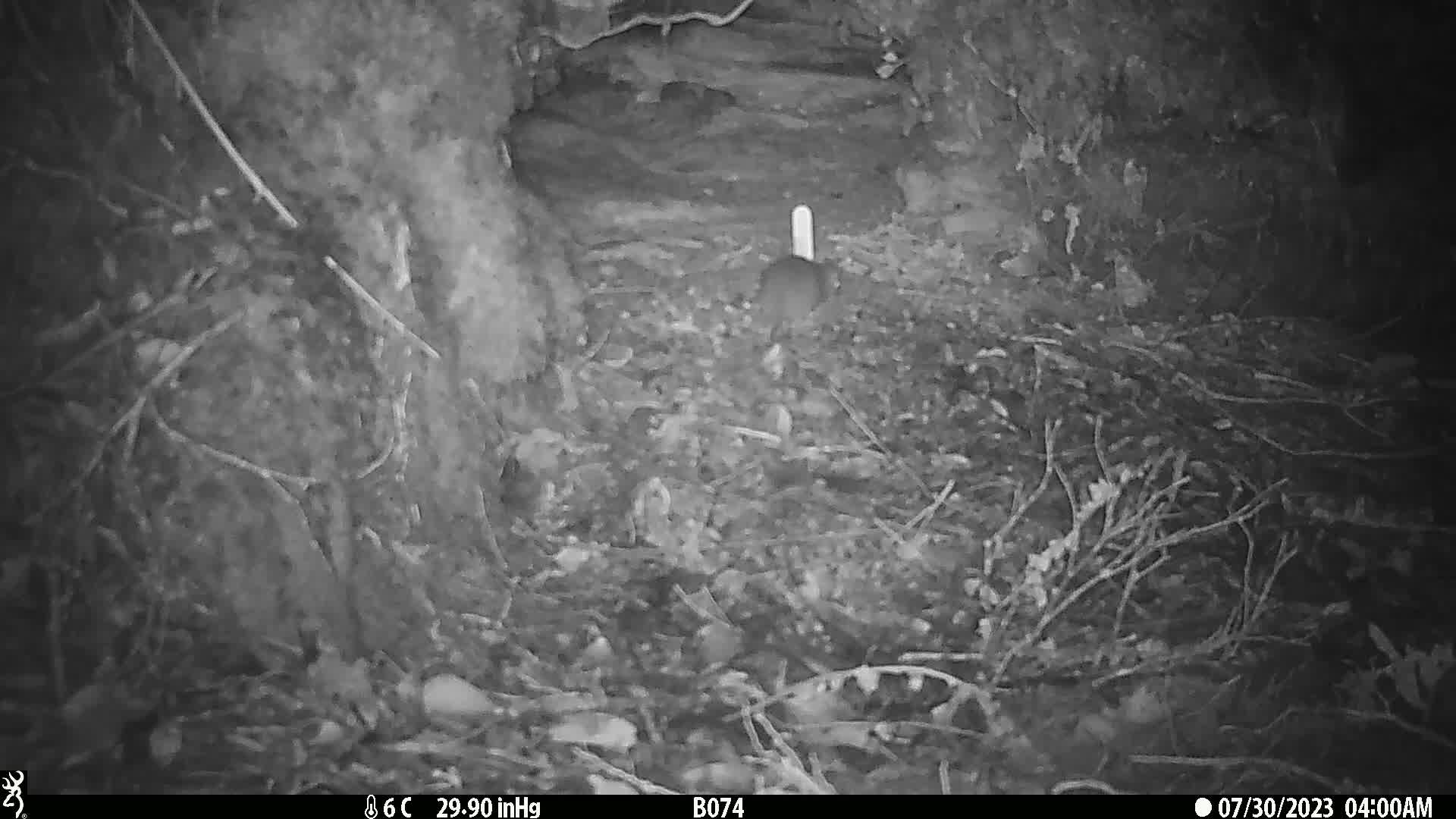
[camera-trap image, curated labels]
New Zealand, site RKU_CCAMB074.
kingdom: Animalia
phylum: Chordata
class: Mammalia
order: Rodentia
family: Muridae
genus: Rattus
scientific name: Rattus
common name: rat